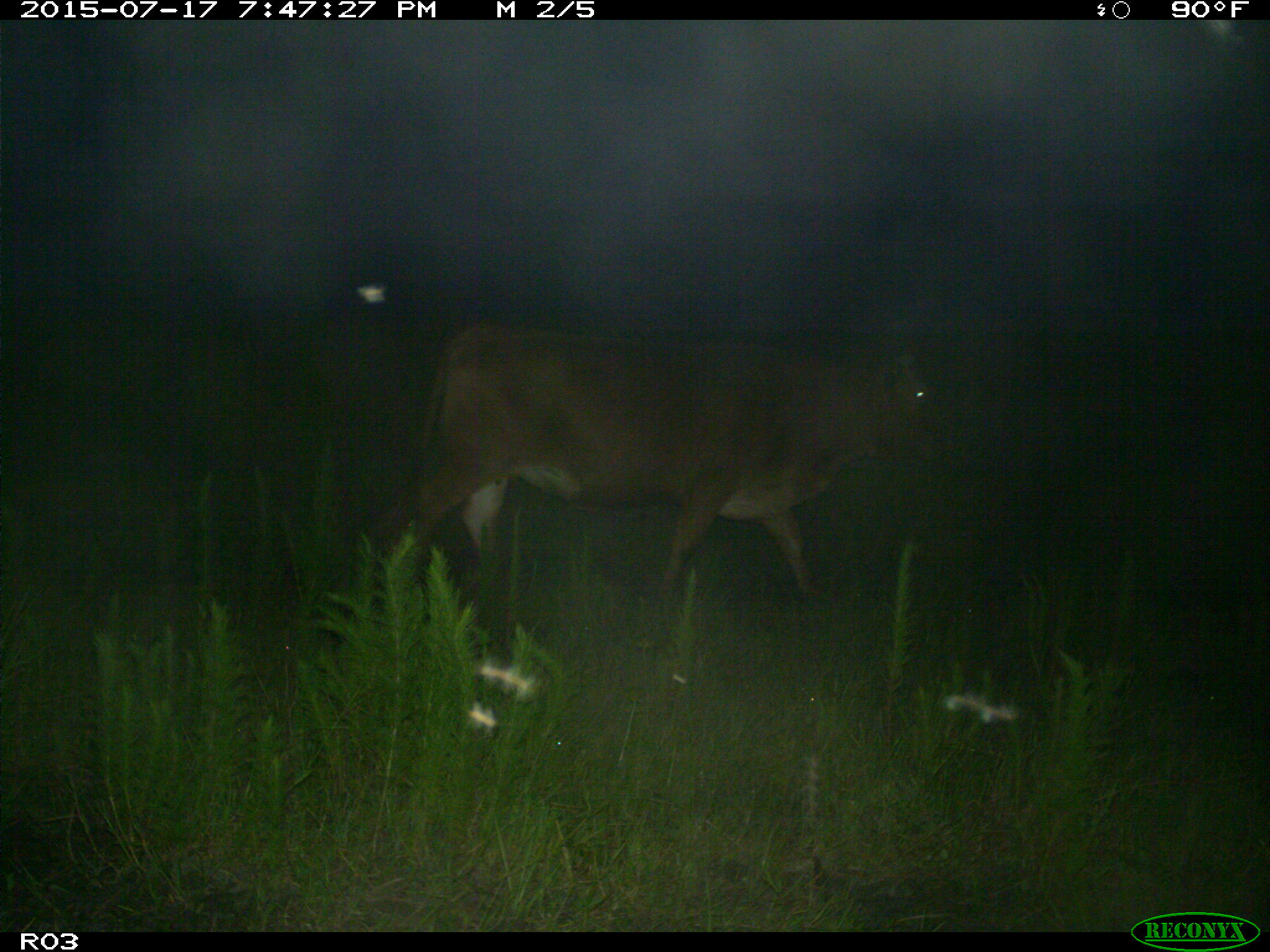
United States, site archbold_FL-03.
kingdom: Animalia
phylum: Chordata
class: Mammalia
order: Artiodactyla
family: Bovidae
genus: Bos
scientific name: Bos taurus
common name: domestic cow